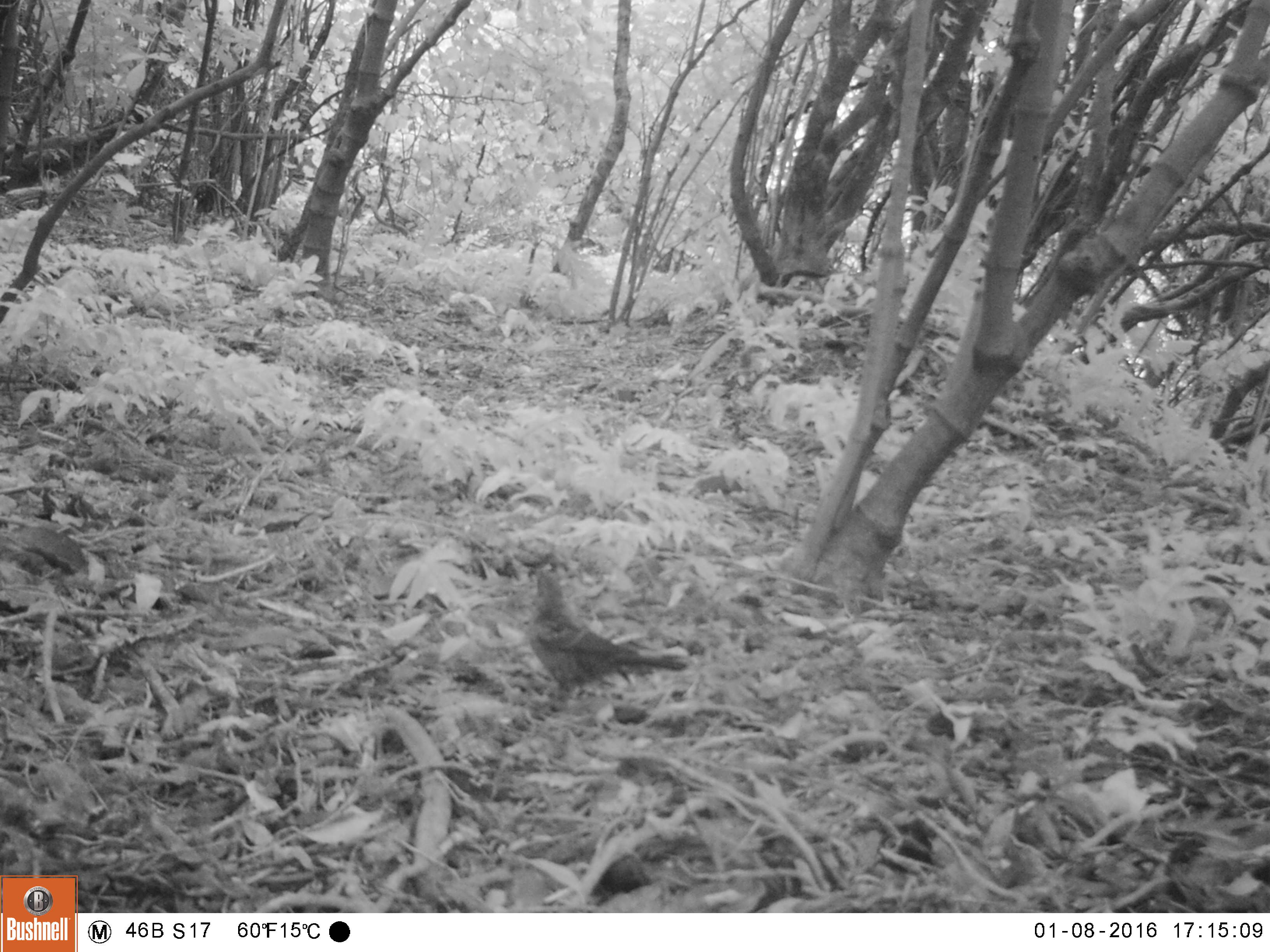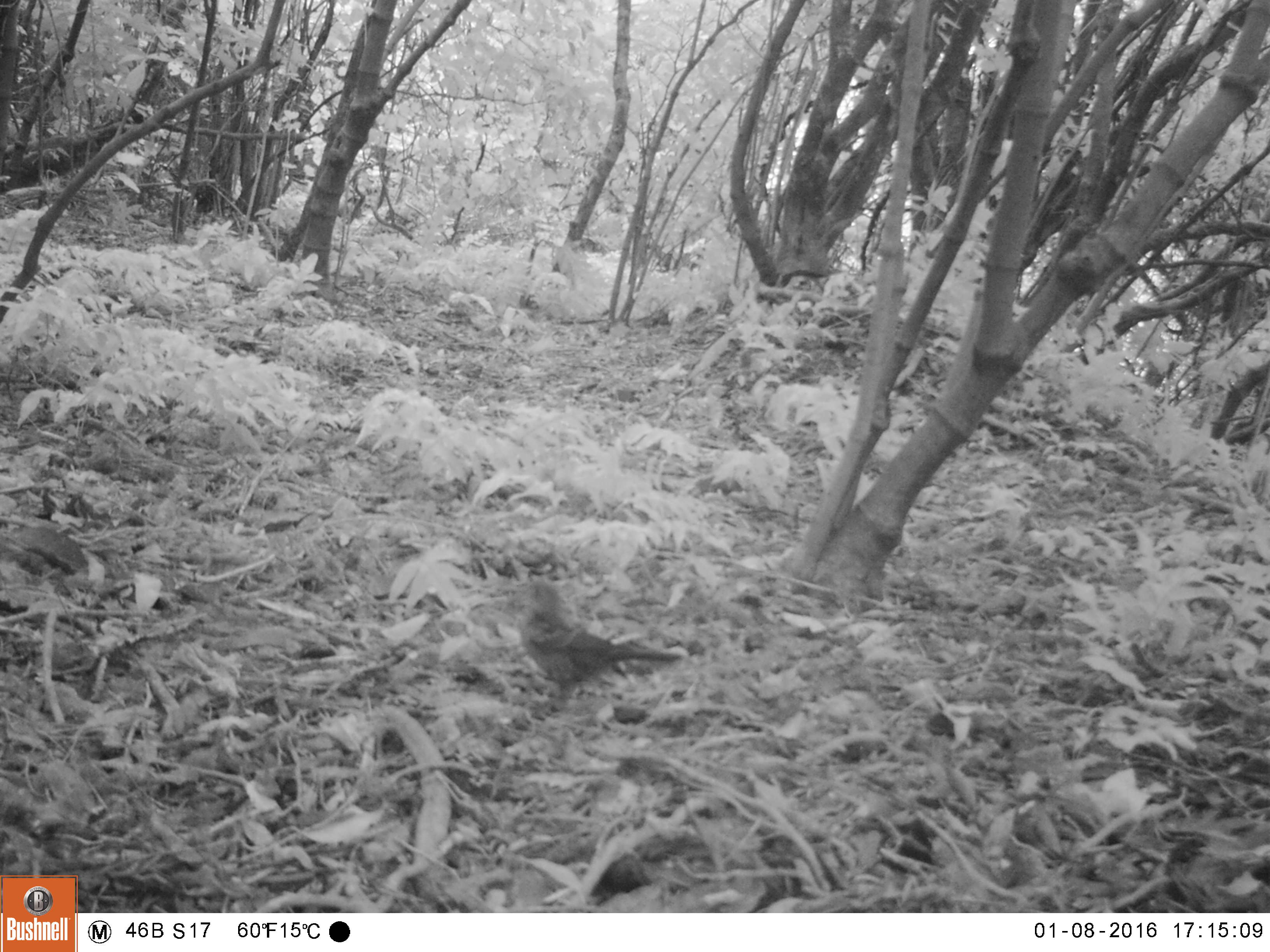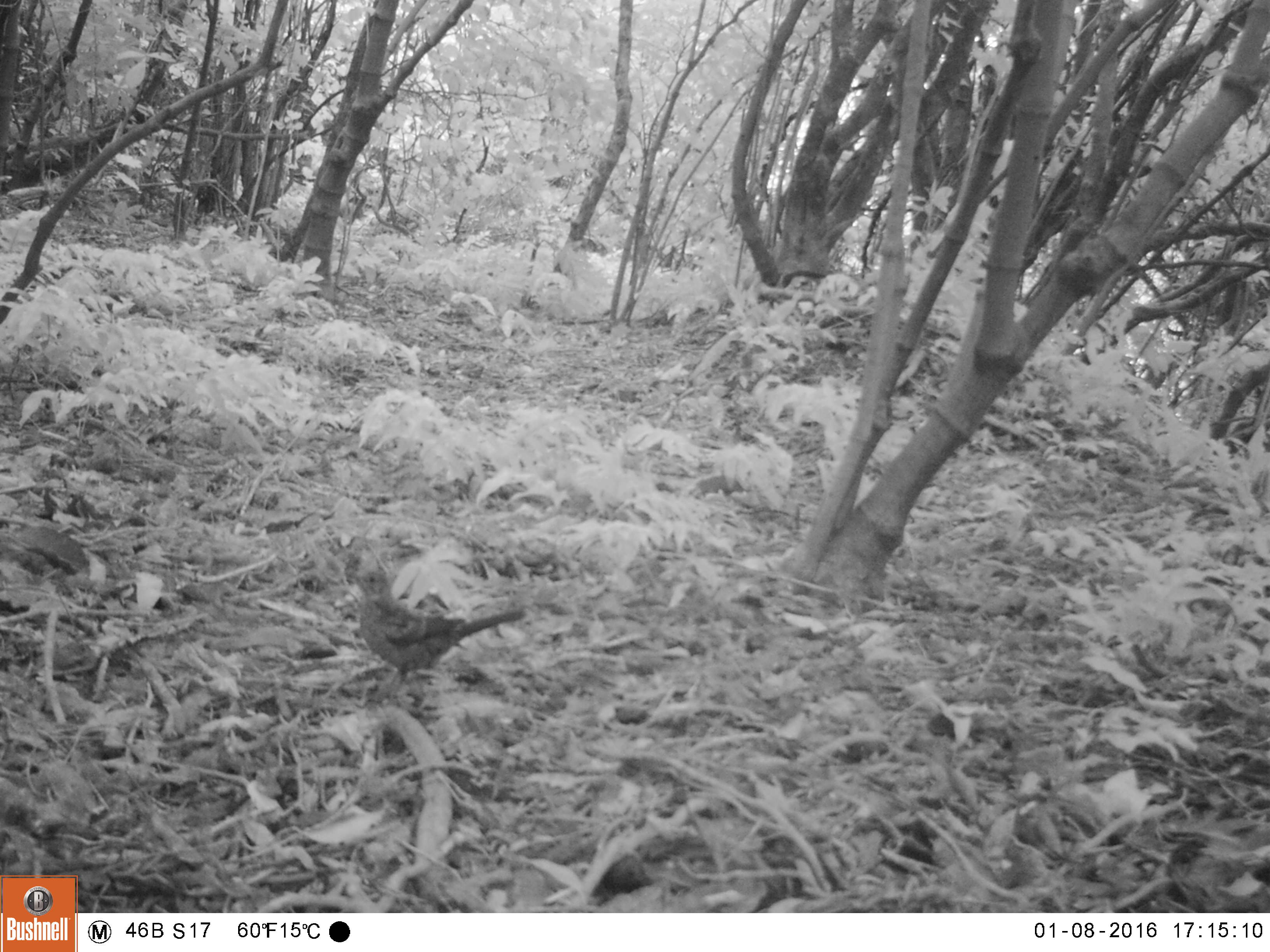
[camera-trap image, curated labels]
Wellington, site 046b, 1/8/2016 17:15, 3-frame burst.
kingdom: Animalia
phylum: Chordata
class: Aves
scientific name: Aves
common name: bird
Bird (Aves).